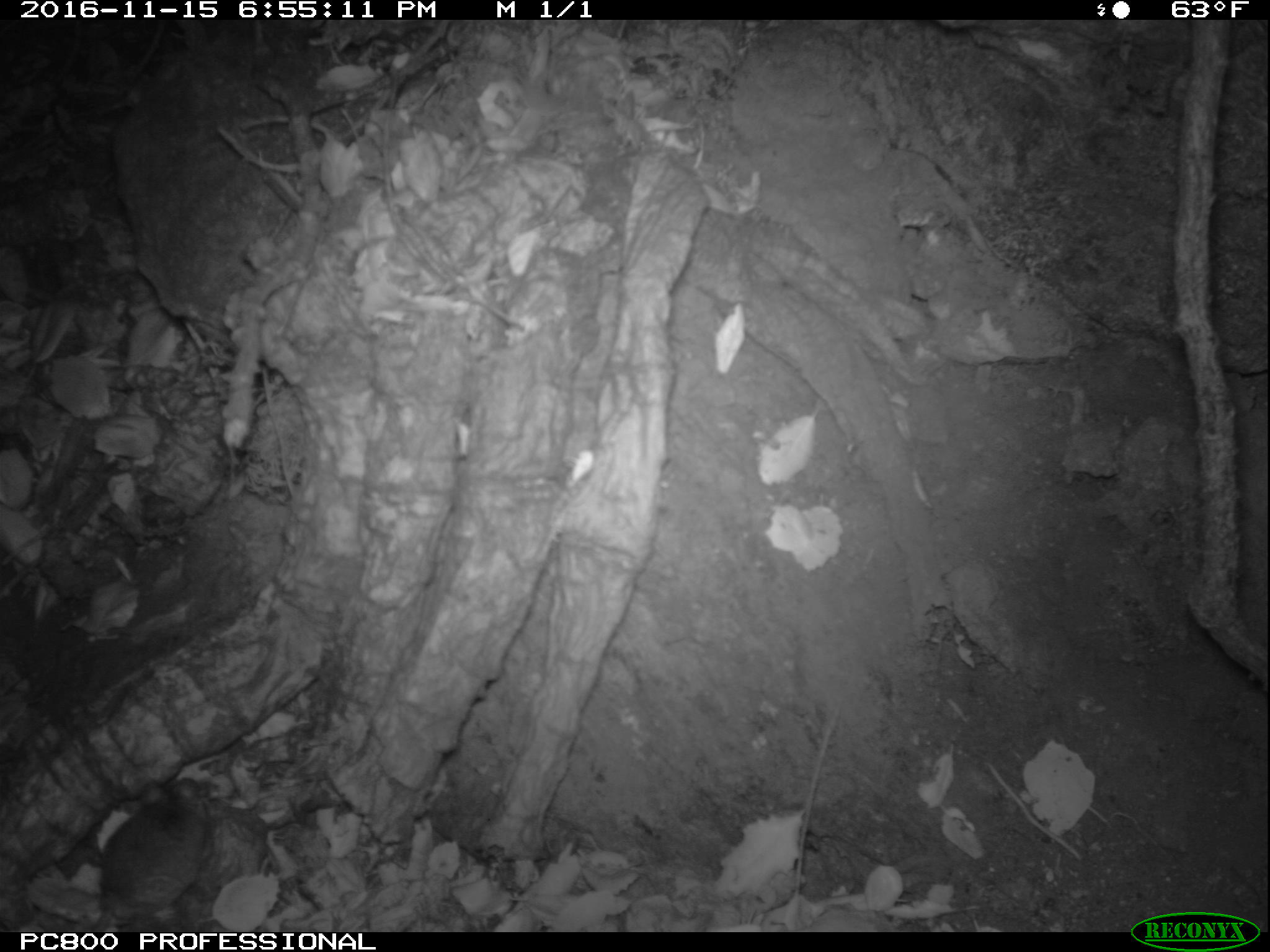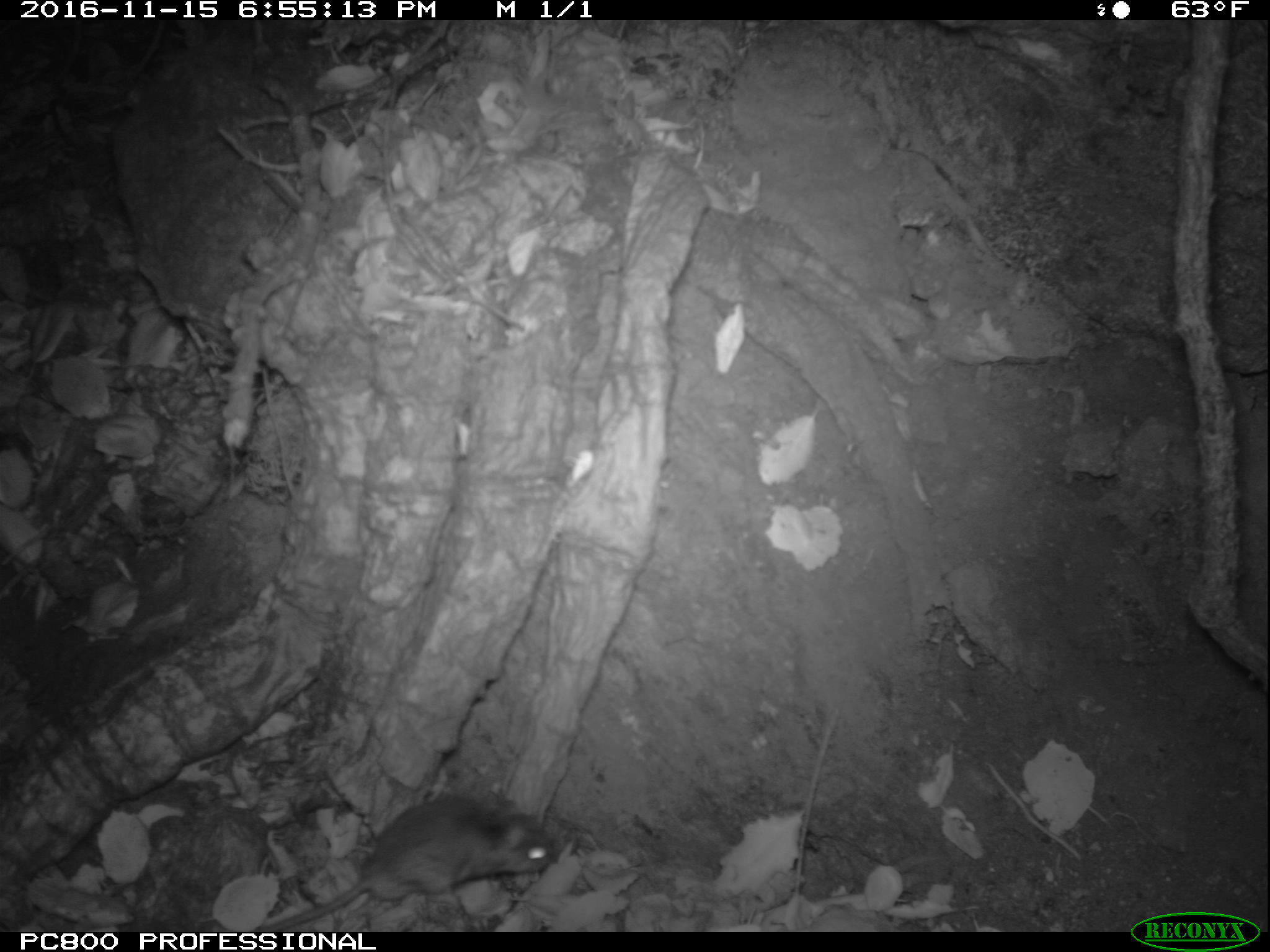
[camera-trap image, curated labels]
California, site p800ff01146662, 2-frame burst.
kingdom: Animalia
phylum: Chordata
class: Mammalia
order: Rodentia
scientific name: Rodentia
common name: rodent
Rodent (Rodentia).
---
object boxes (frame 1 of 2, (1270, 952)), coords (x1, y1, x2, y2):
rodent: (81, 778, 212, 931)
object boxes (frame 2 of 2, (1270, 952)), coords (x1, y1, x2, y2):
rodent: (251, 790, 553, 931)